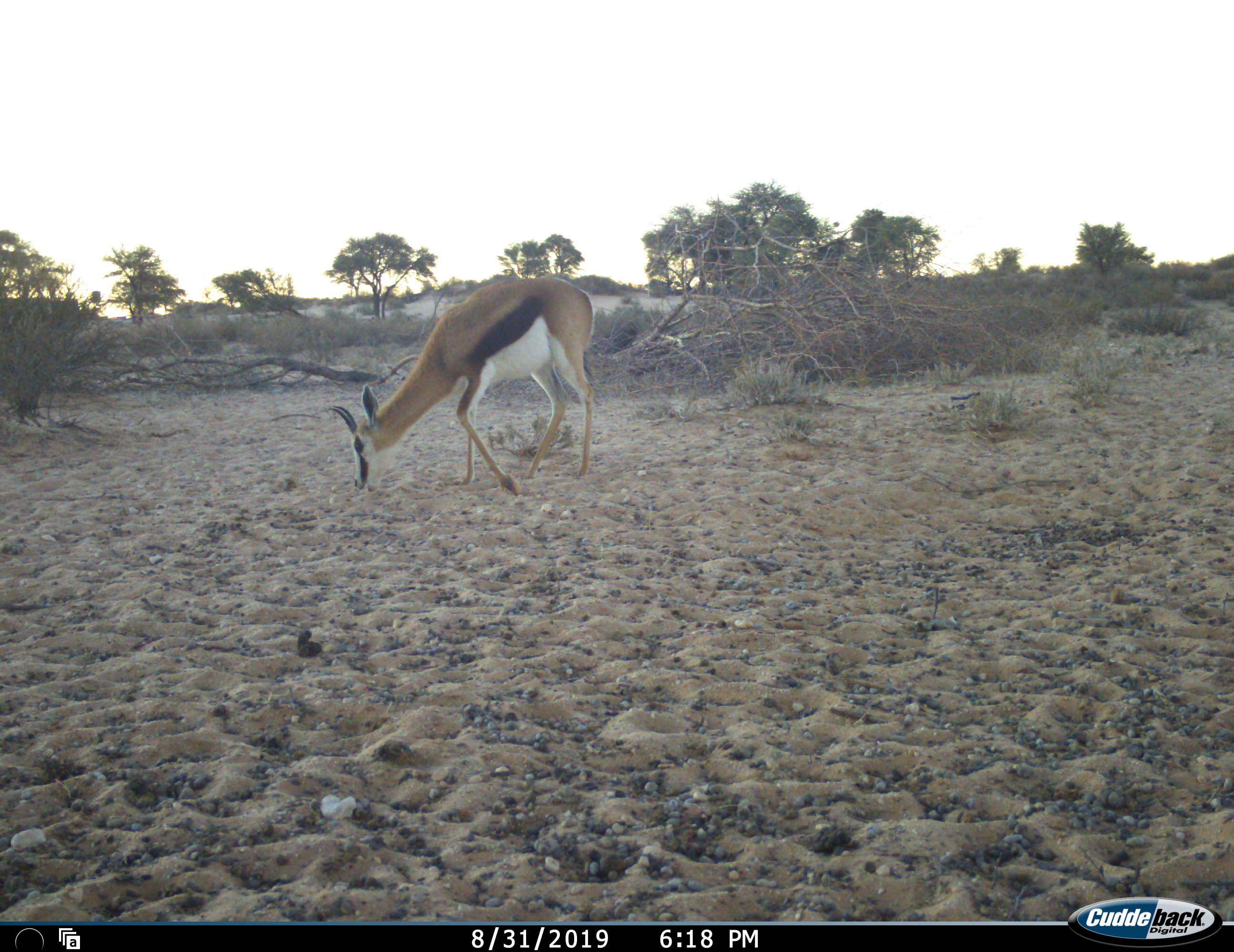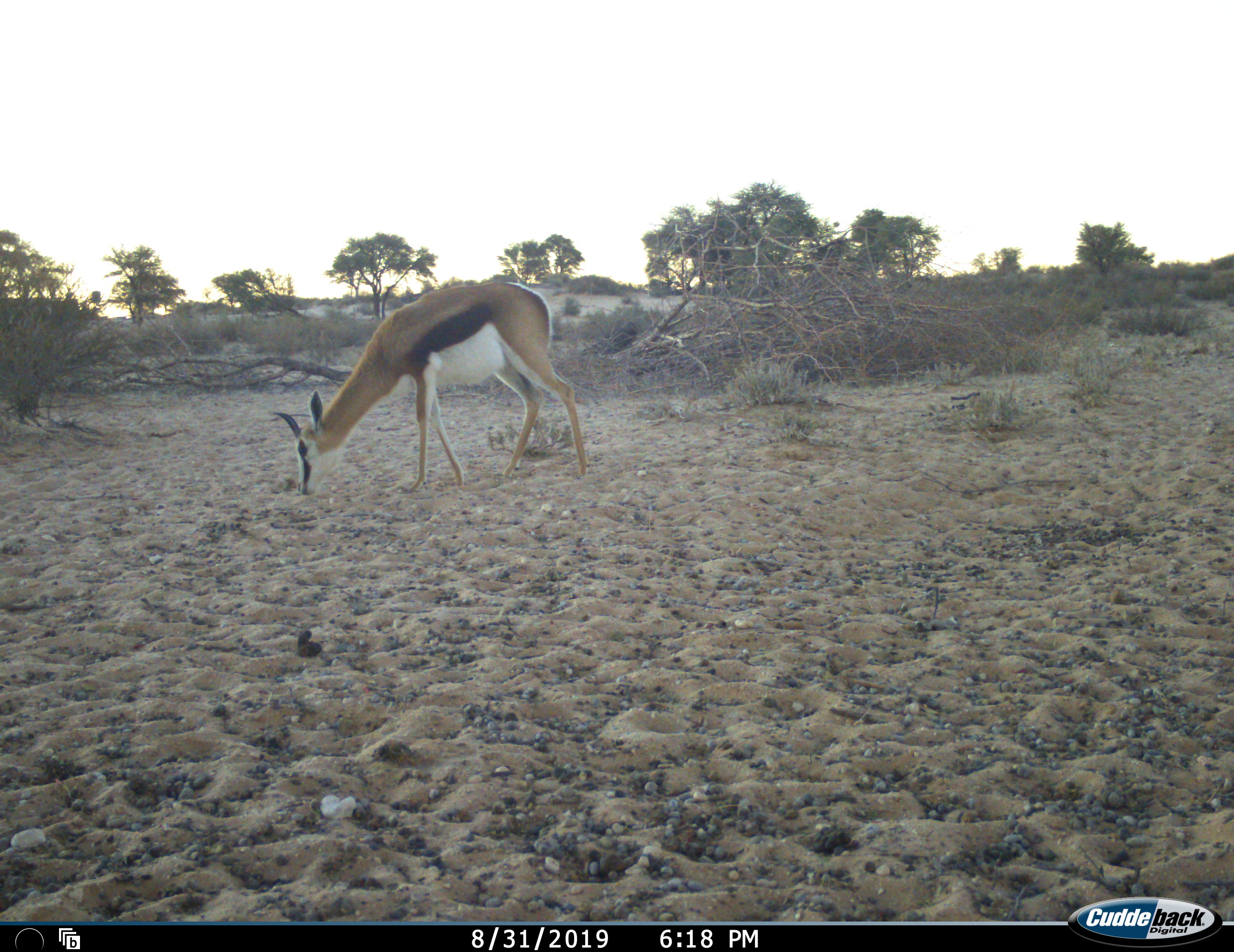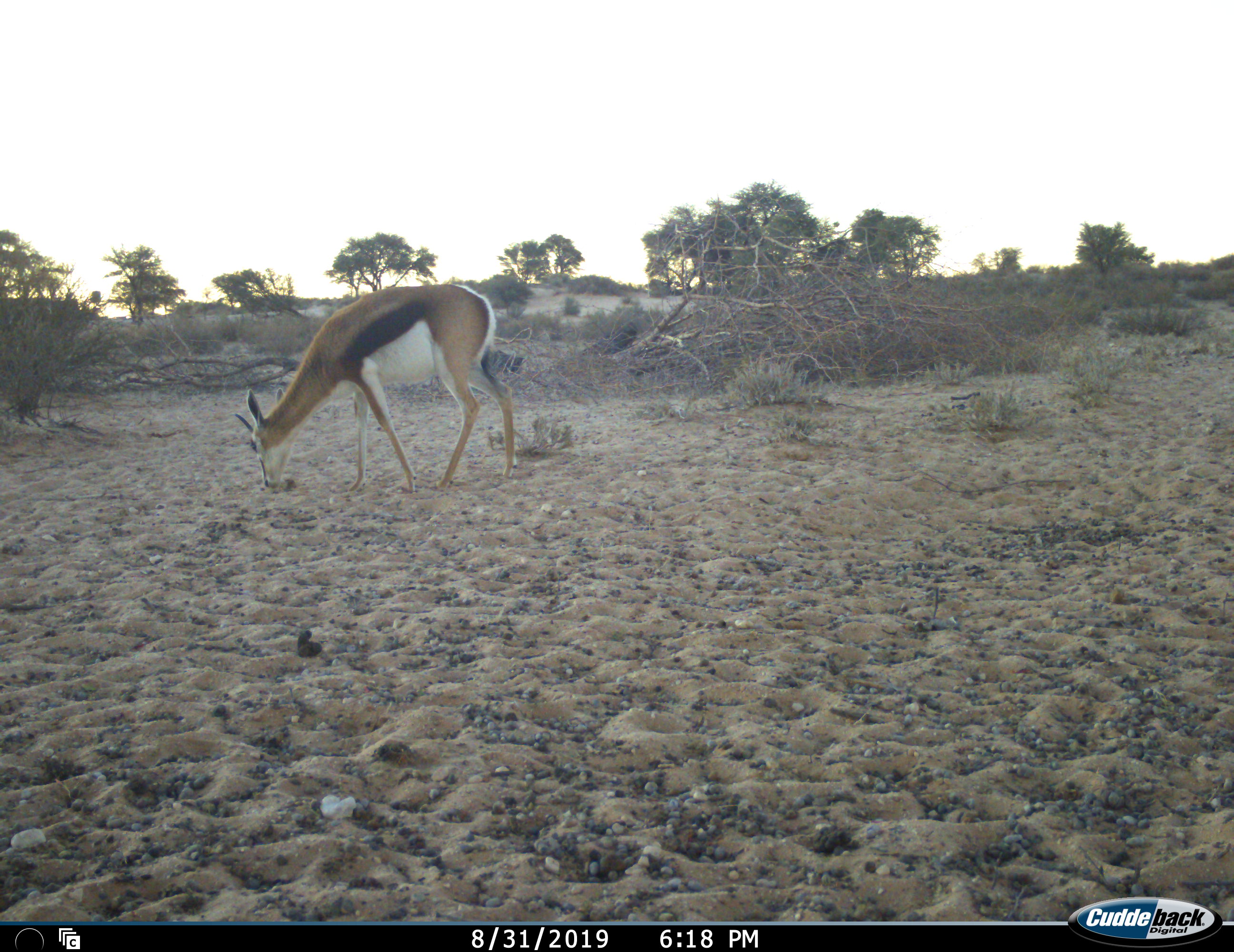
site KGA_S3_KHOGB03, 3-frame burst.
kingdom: Animalia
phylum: Chordata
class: Mammalia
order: Artiodactyla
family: Bovidae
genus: Antidorcas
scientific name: Antidorcas marsupialis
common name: springbok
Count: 1.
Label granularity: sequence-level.